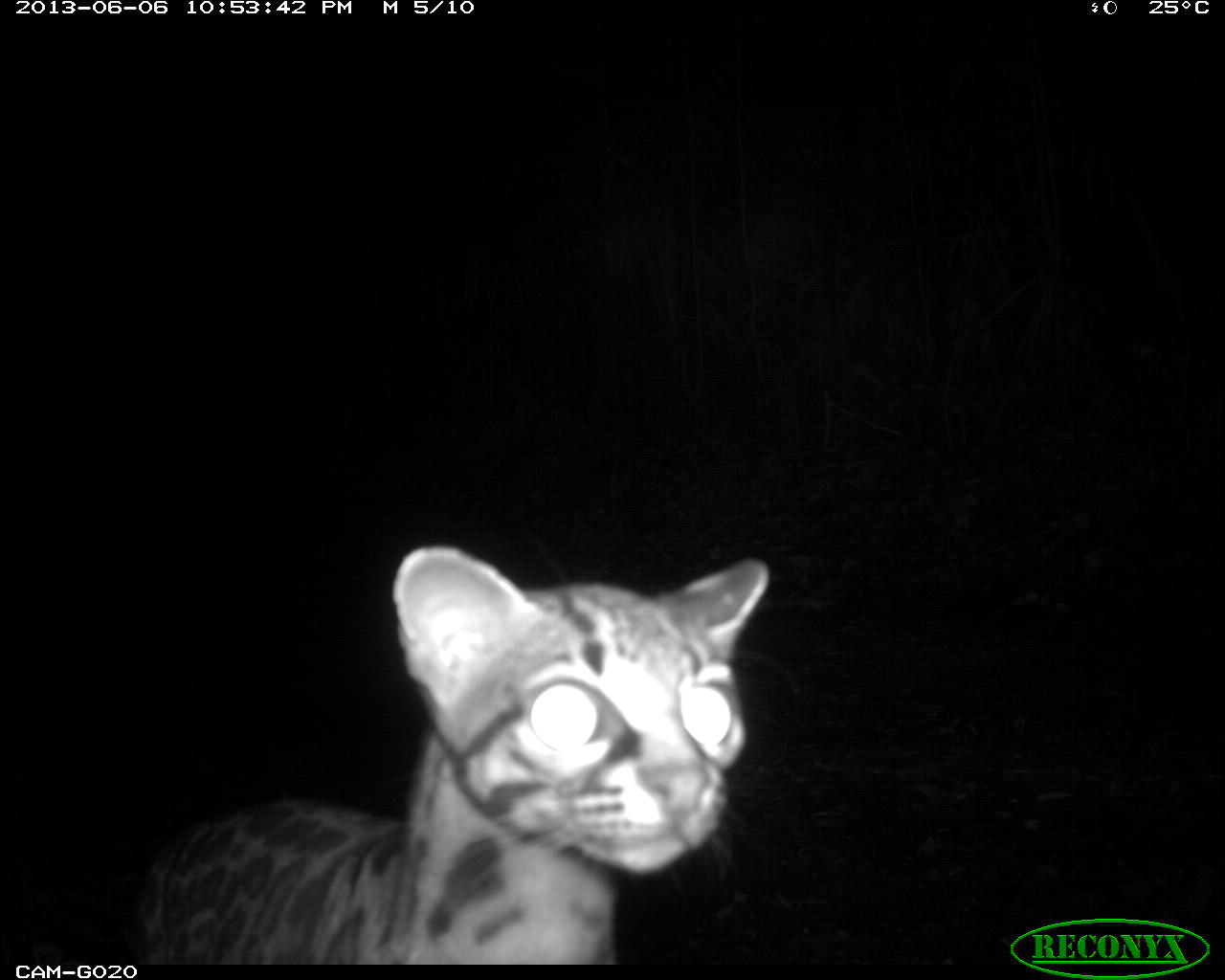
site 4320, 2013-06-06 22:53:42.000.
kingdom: Animalia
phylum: Chordata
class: Mammalia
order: Carnivora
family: Felidae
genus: Leopardus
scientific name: Leopardus wiedii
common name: margay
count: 1